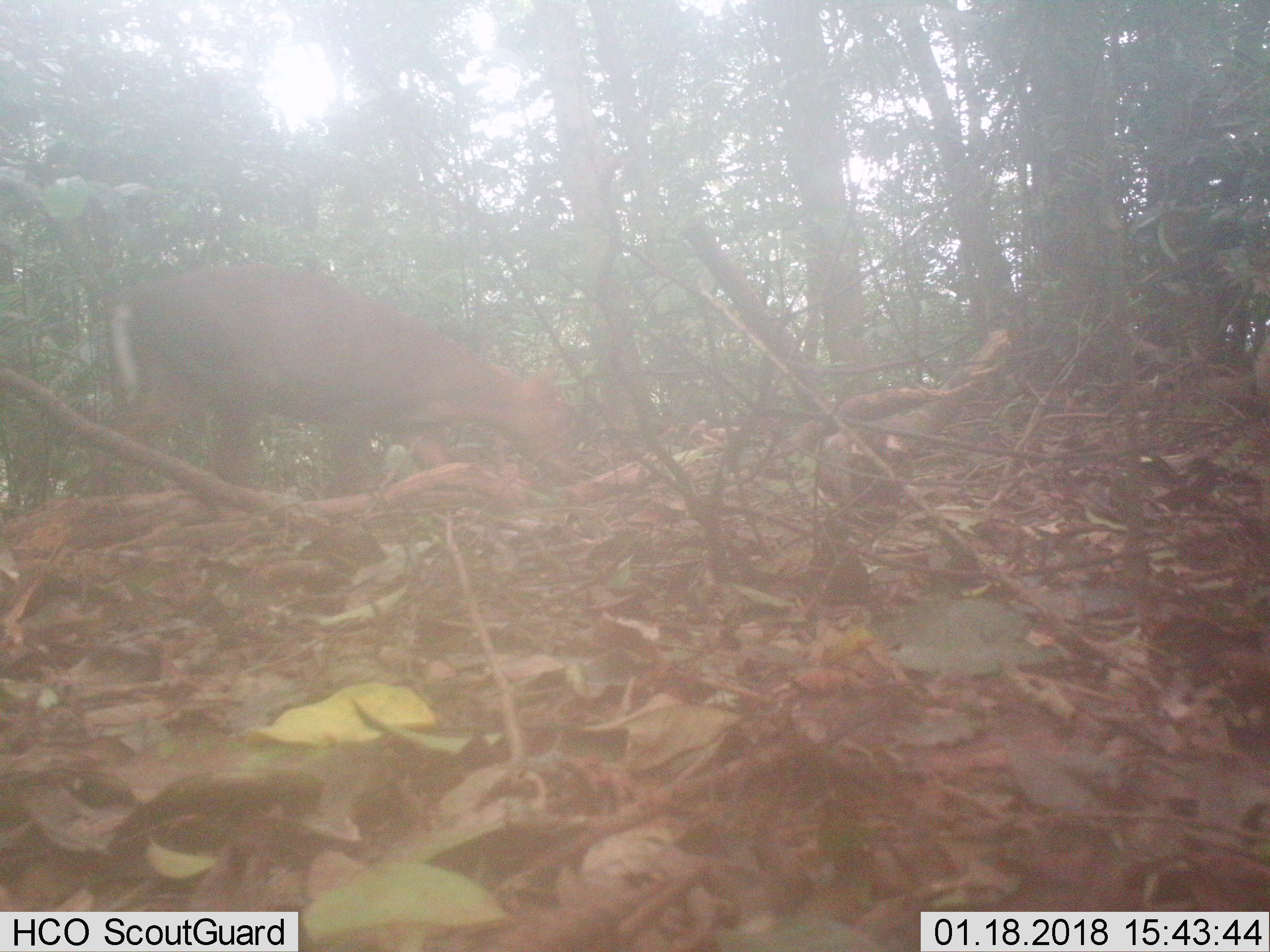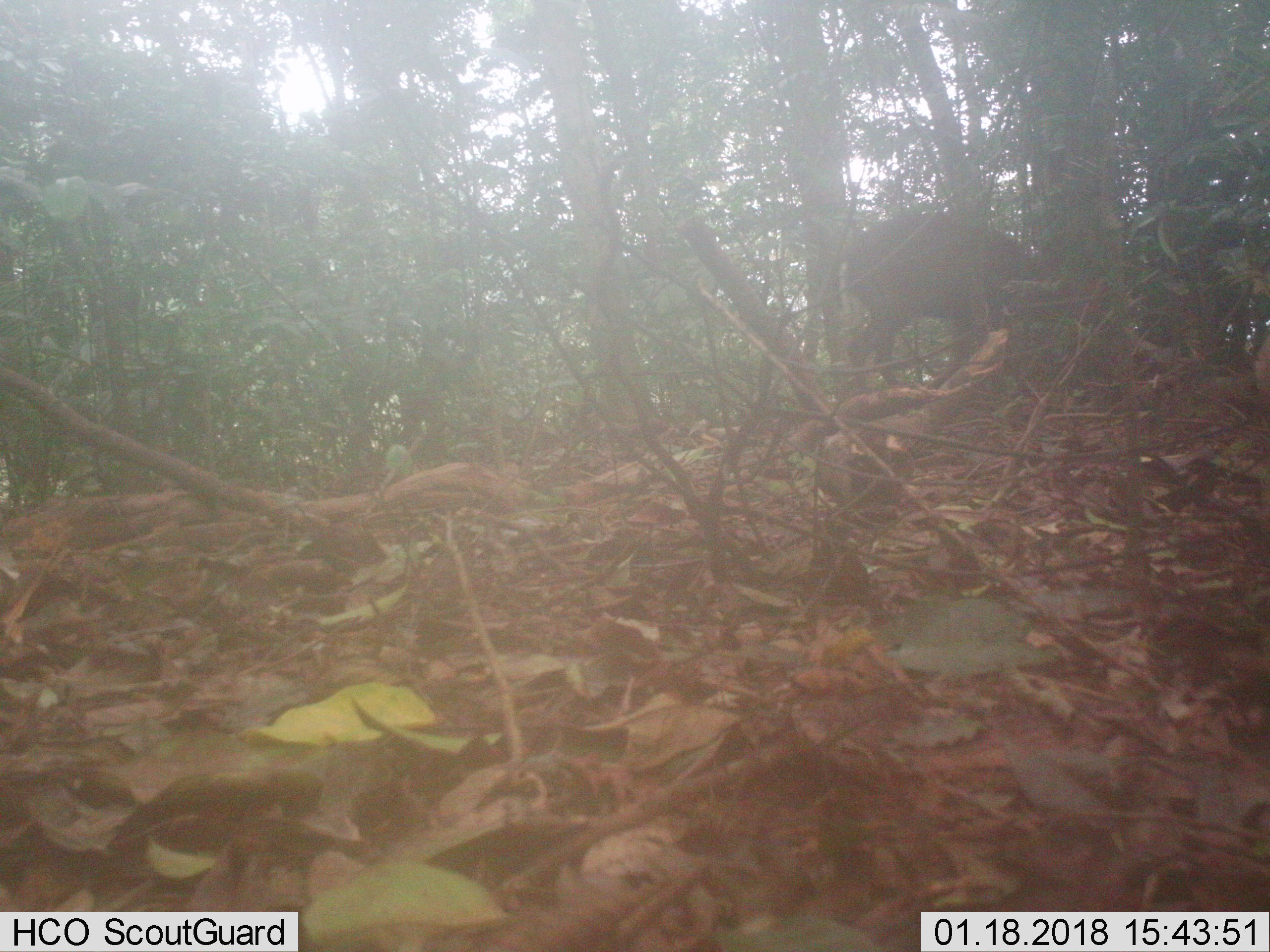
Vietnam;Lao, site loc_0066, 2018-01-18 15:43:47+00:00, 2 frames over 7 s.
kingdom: Animalia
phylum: Chordata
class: Mammalia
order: Artiodactyla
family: Cervidae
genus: Muntiacus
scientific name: Muntiacus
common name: muntjacs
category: unidentified muntjac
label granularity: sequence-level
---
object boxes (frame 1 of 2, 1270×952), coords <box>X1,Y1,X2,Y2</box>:
unidentified muntjac: <box>101,259,586,487</box>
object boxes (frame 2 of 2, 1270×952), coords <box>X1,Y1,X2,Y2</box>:
unidentified muntjac: <box>830,210,1066,393</box>